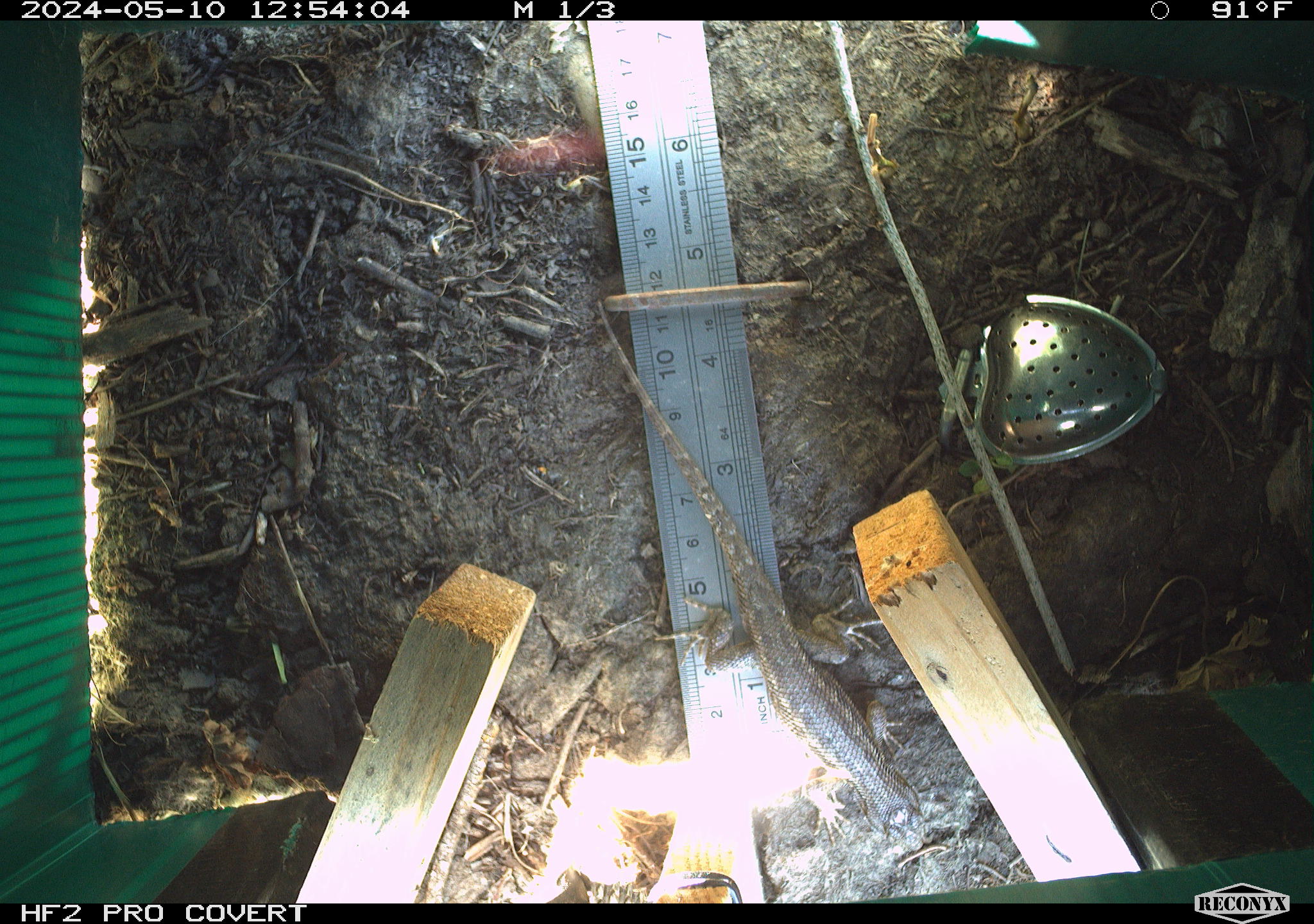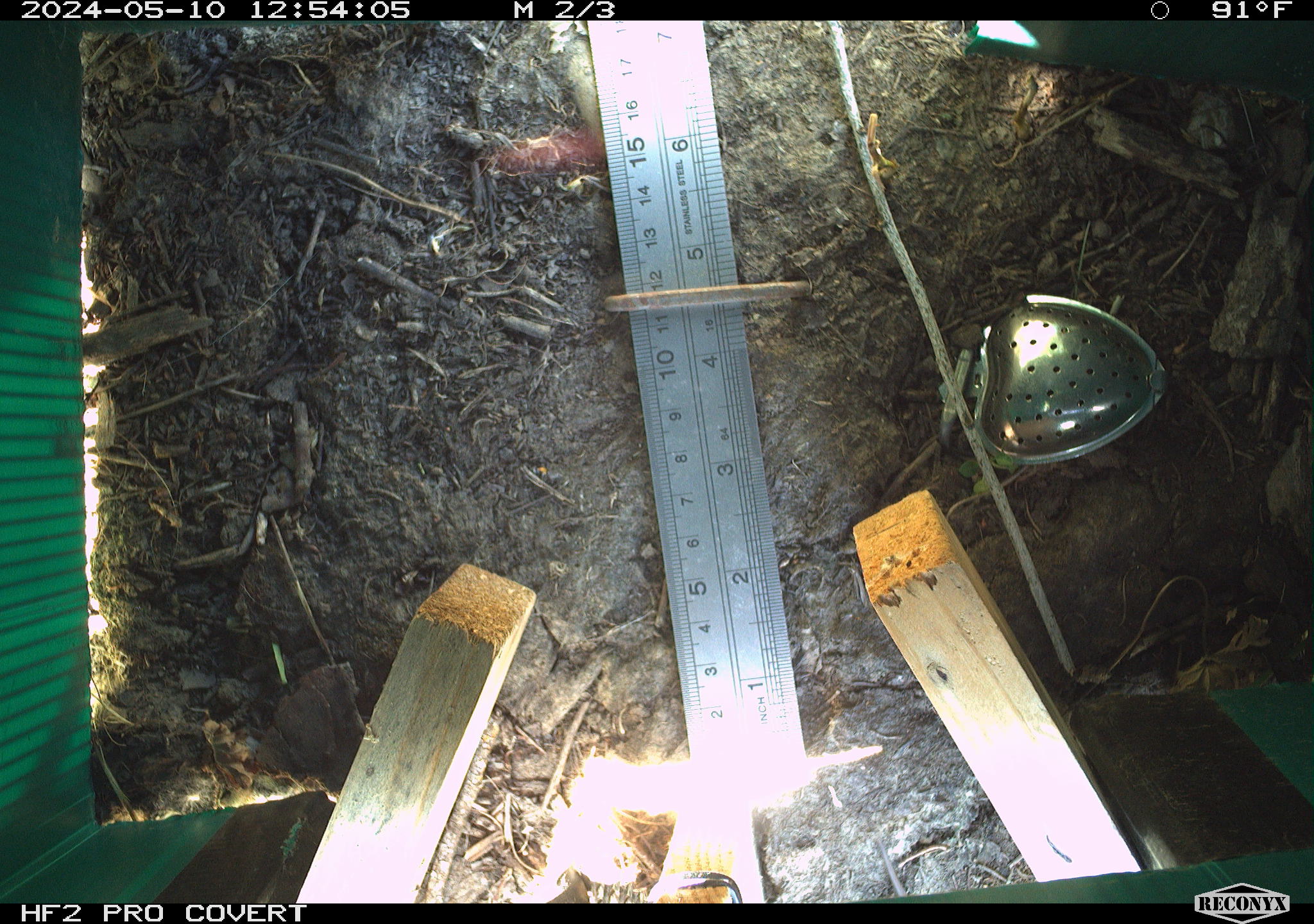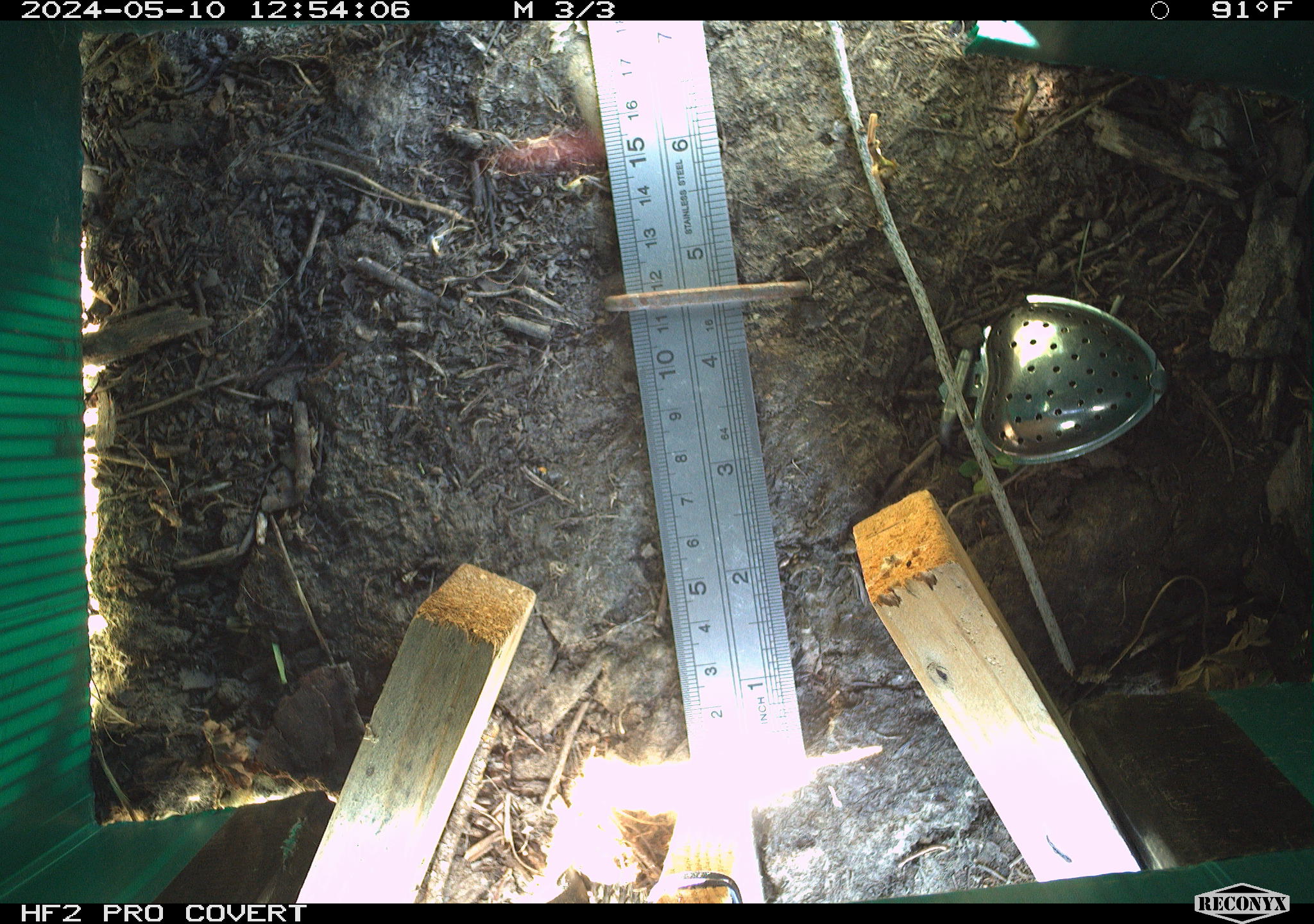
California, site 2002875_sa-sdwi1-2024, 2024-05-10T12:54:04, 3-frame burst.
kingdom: Animalia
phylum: Chordata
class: Reptilia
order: Squamata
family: Phrynosomatidae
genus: Sceloporus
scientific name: Sceloporus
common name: spiny lizards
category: sceloporus species